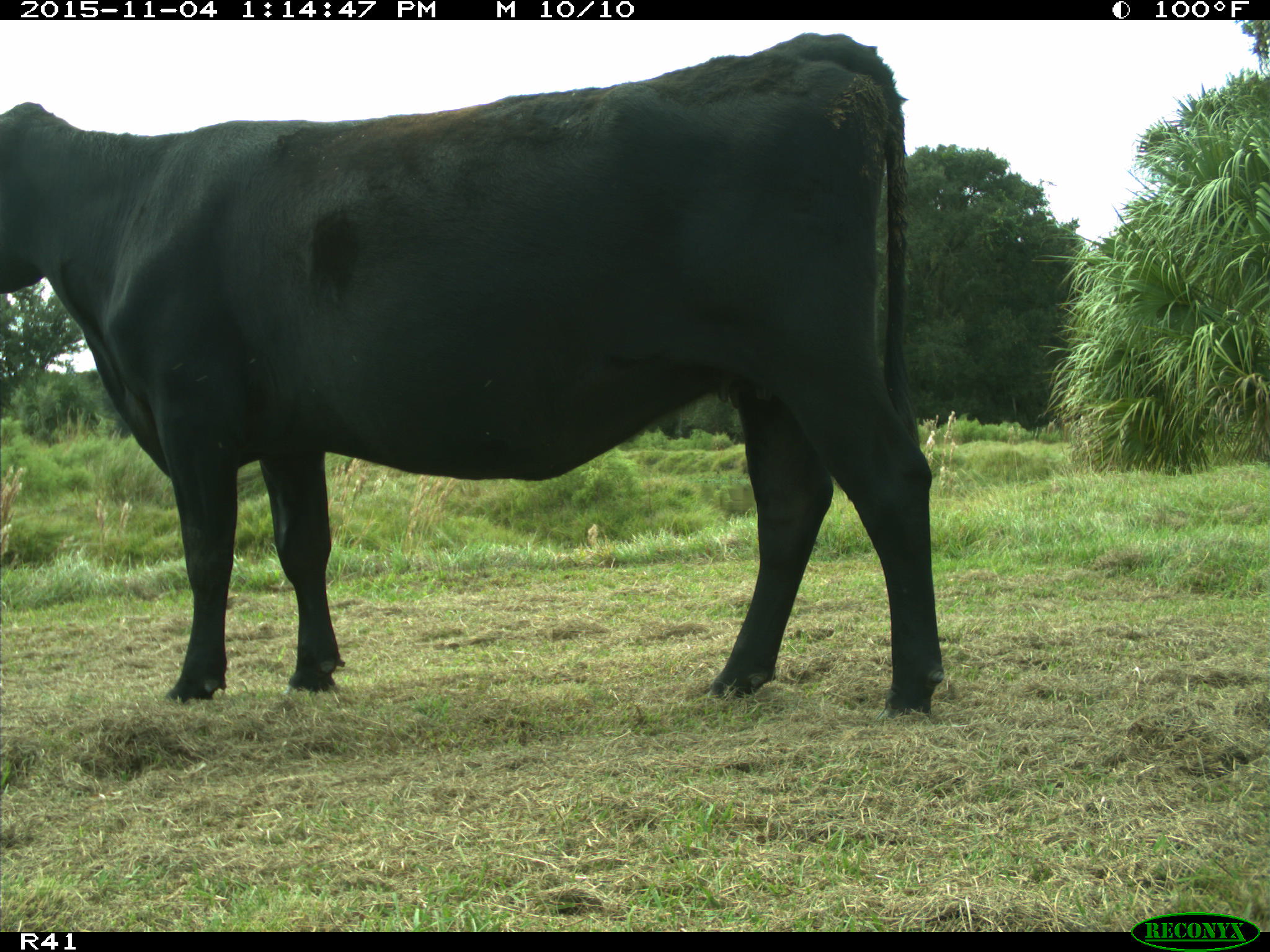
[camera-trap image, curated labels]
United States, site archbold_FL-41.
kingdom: Animalia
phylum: Chordata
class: Mammalia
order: Artiodactyla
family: Bovidae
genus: Bos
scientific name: Bos taurus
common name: domestic cow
Bos taurus (domestic cow).